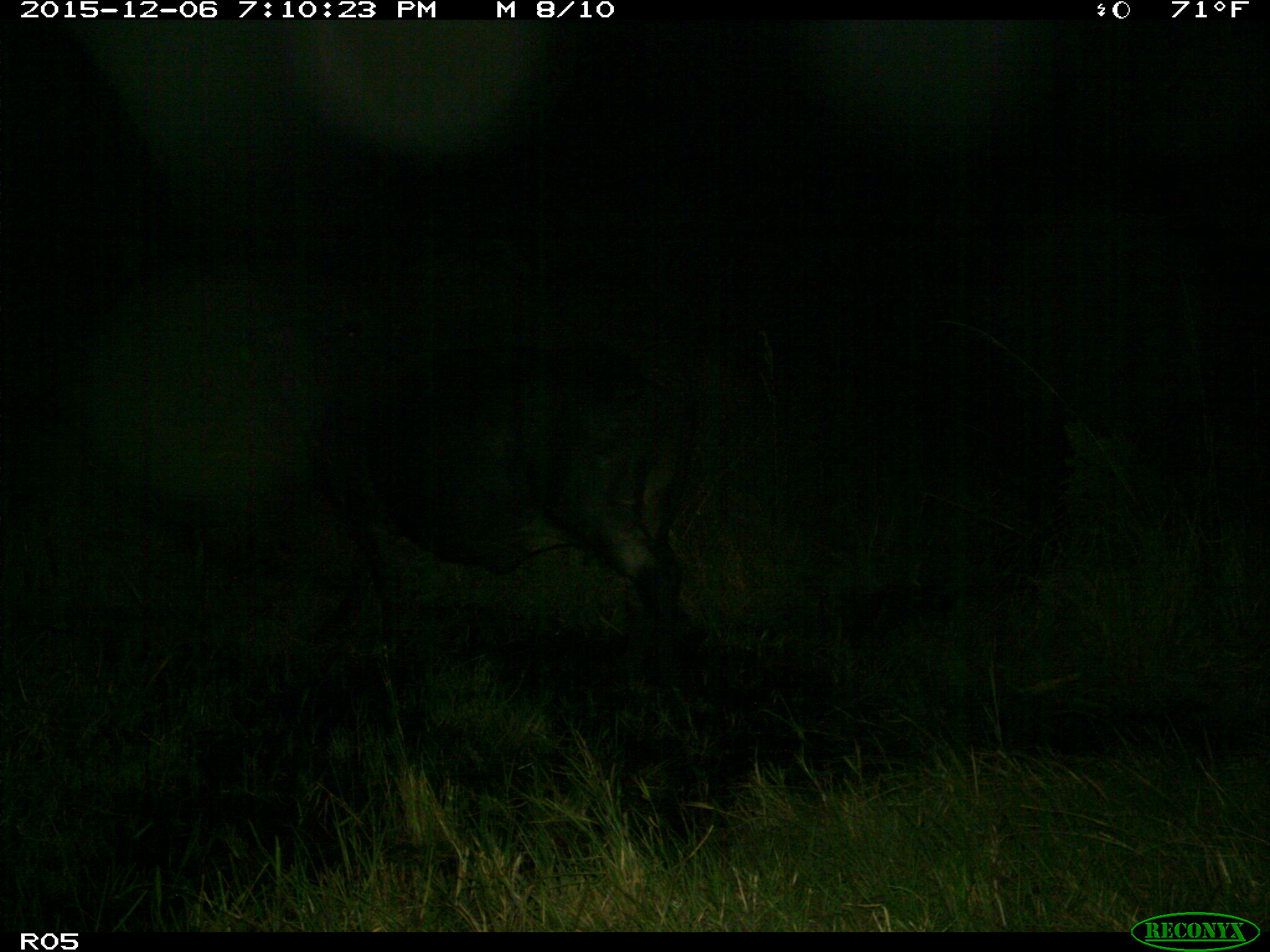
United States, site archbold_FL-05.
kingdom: Animalia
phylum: Chordata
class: Mammalia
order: Artiodactyla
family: Bovidae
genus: Bos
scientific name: Bos taurus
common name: domestic cow